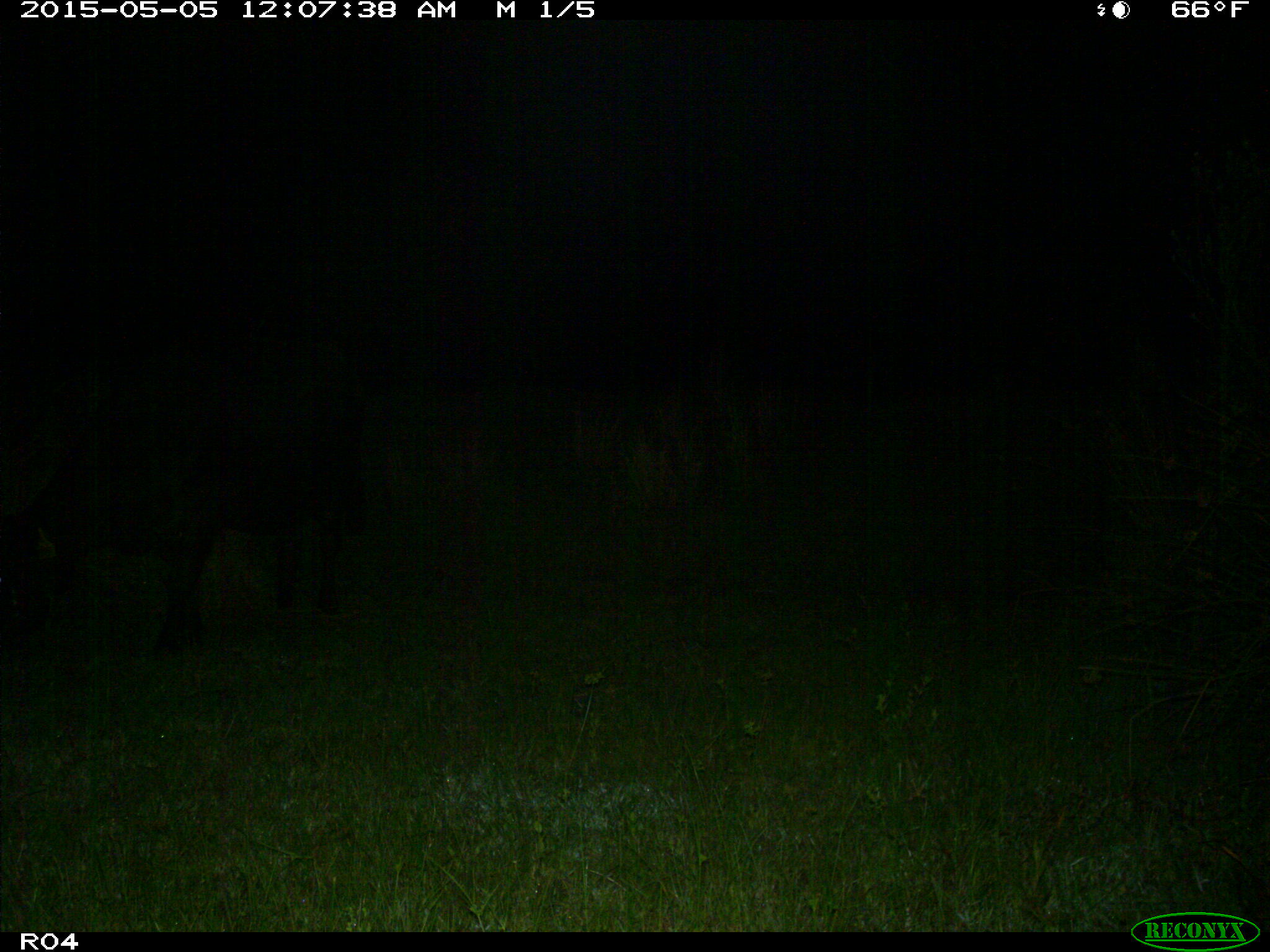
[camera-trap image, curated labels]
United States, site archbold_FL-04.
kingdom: Animalia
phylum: Chordata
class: Mammalia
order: Artiodactyla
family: Bovidae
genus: Bos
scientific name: Bos taurus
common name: domestic cow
Bos taurus (domestic cow).